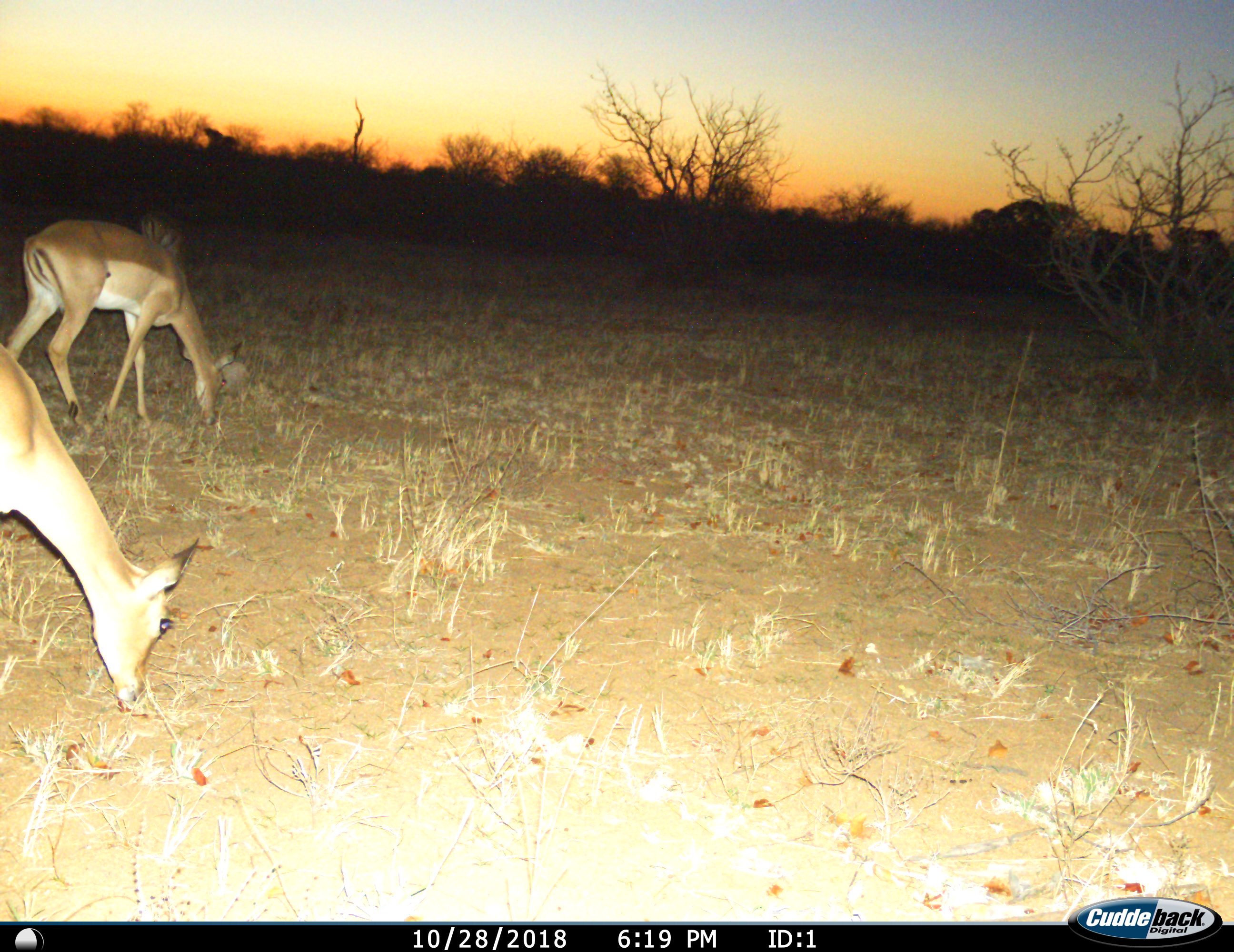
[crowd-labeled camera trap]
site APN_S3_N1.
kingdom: Animalia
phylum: Chordata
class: Mammalia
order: Artiodactyla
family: Bovidae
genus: Aepyceros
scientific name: Aepyceros melampus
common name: impala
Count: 2.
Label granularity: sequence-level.